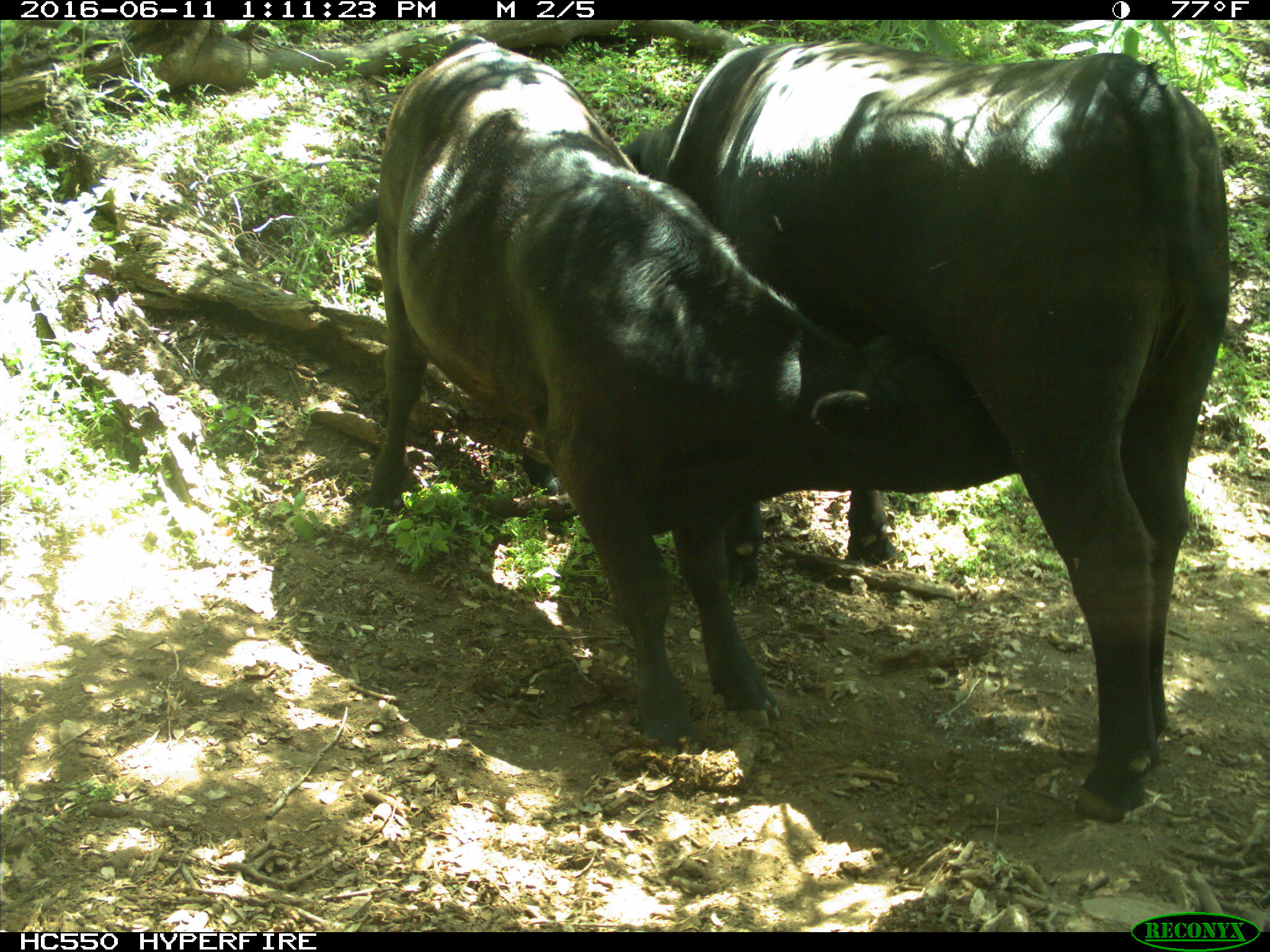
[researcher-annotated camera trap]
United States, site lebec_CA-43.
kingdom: Animalia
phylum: Chordata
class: Mammalia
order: Artiodactyla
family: Bovidae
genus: Bos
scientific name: Bos taurus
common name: domestic cow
Bos taurus (domestic cow).